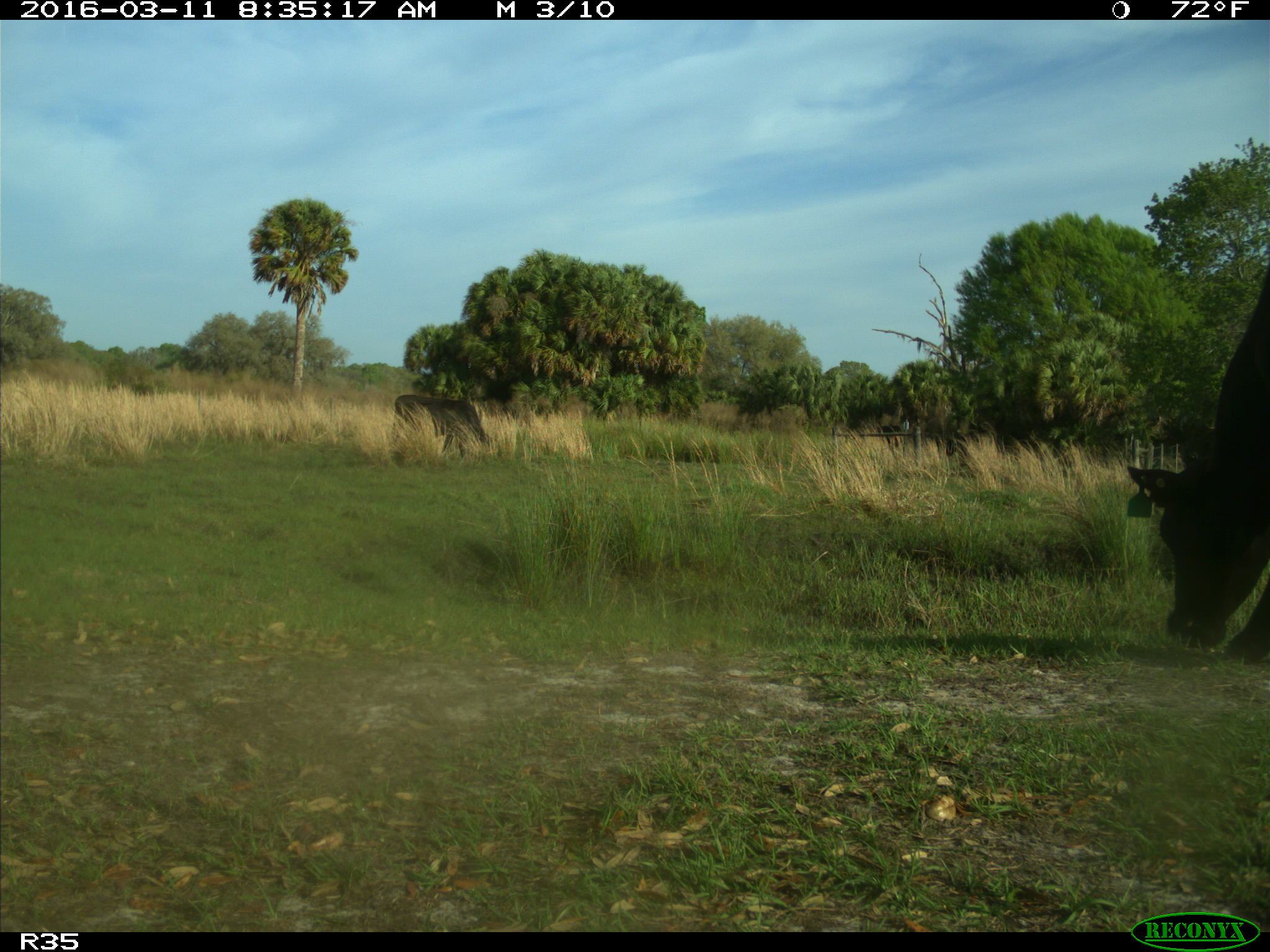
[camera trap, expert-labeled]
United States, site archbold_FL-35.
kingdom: Animalia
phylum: Chordata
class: Mammalia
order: Artiodactyla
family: Bovidae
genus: Bos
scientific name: Bos taurus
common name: domestic cow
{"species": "Bos taurus (domestic cow)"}